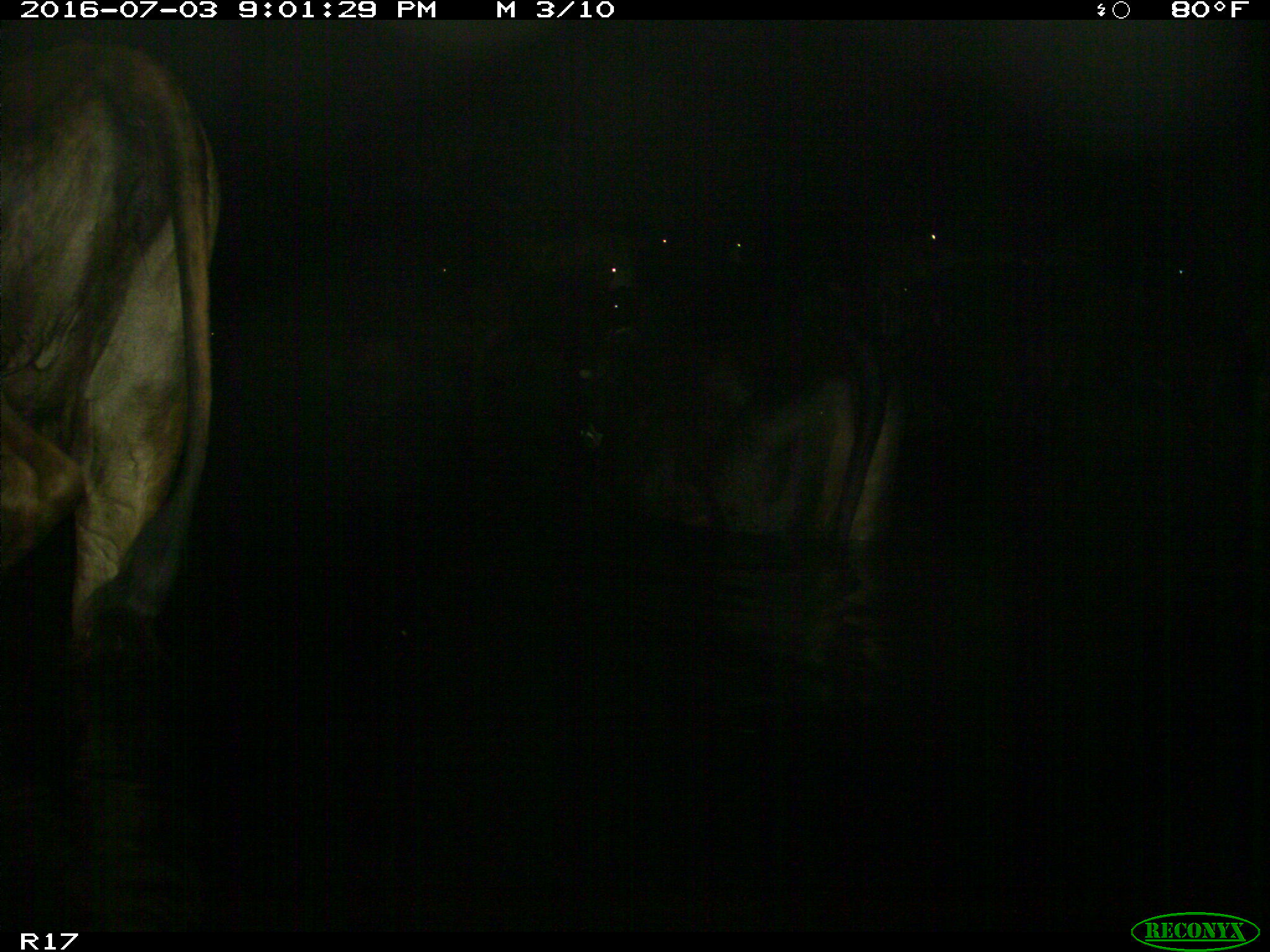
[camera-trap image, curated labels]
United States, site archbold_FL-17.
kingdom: Animalia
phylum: Chordata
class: Mammalia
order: Artiodactyla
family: Bovidae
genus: Bos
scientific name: Bos taurus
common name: domestic cow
Bos taurus (domestic cow).